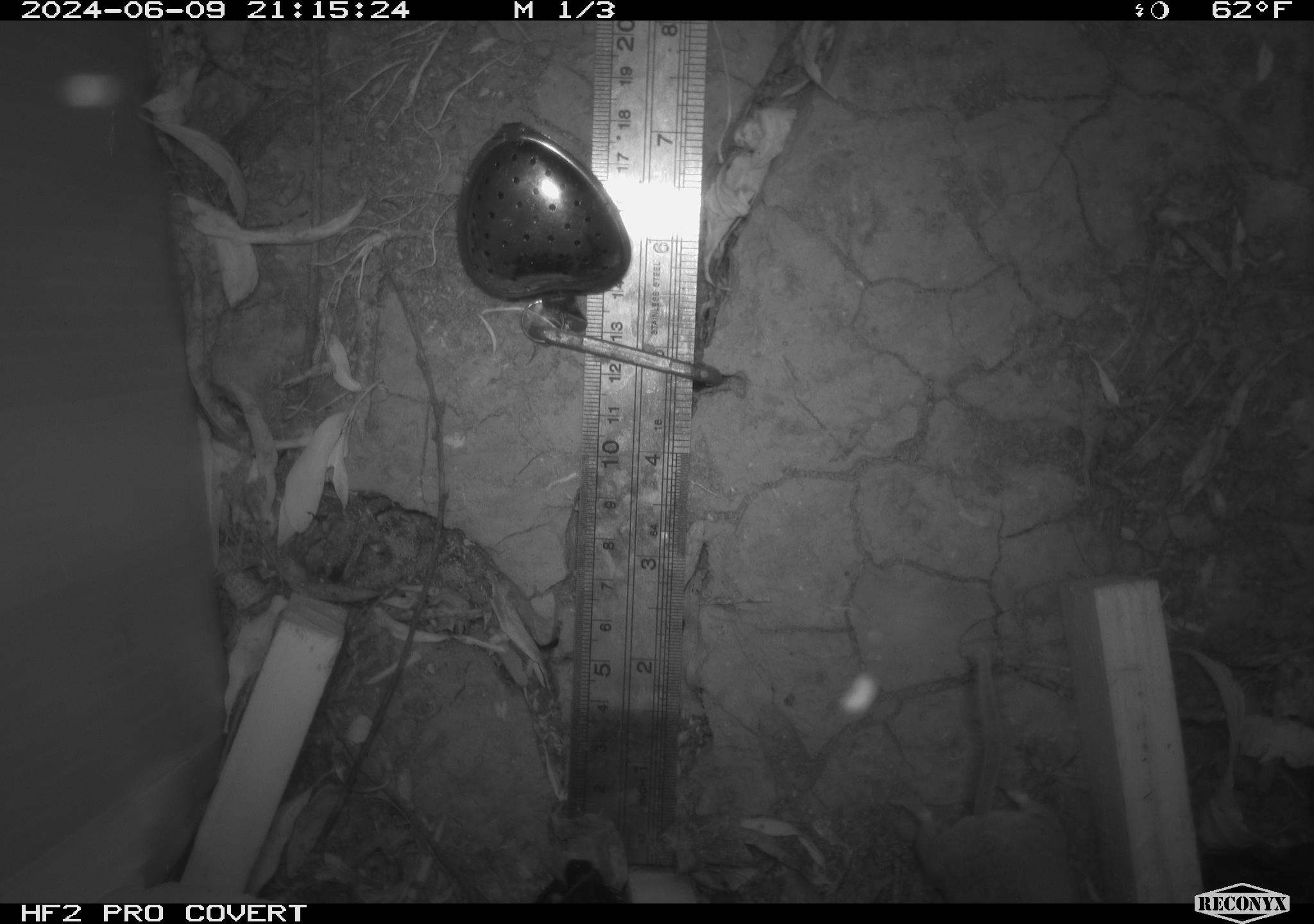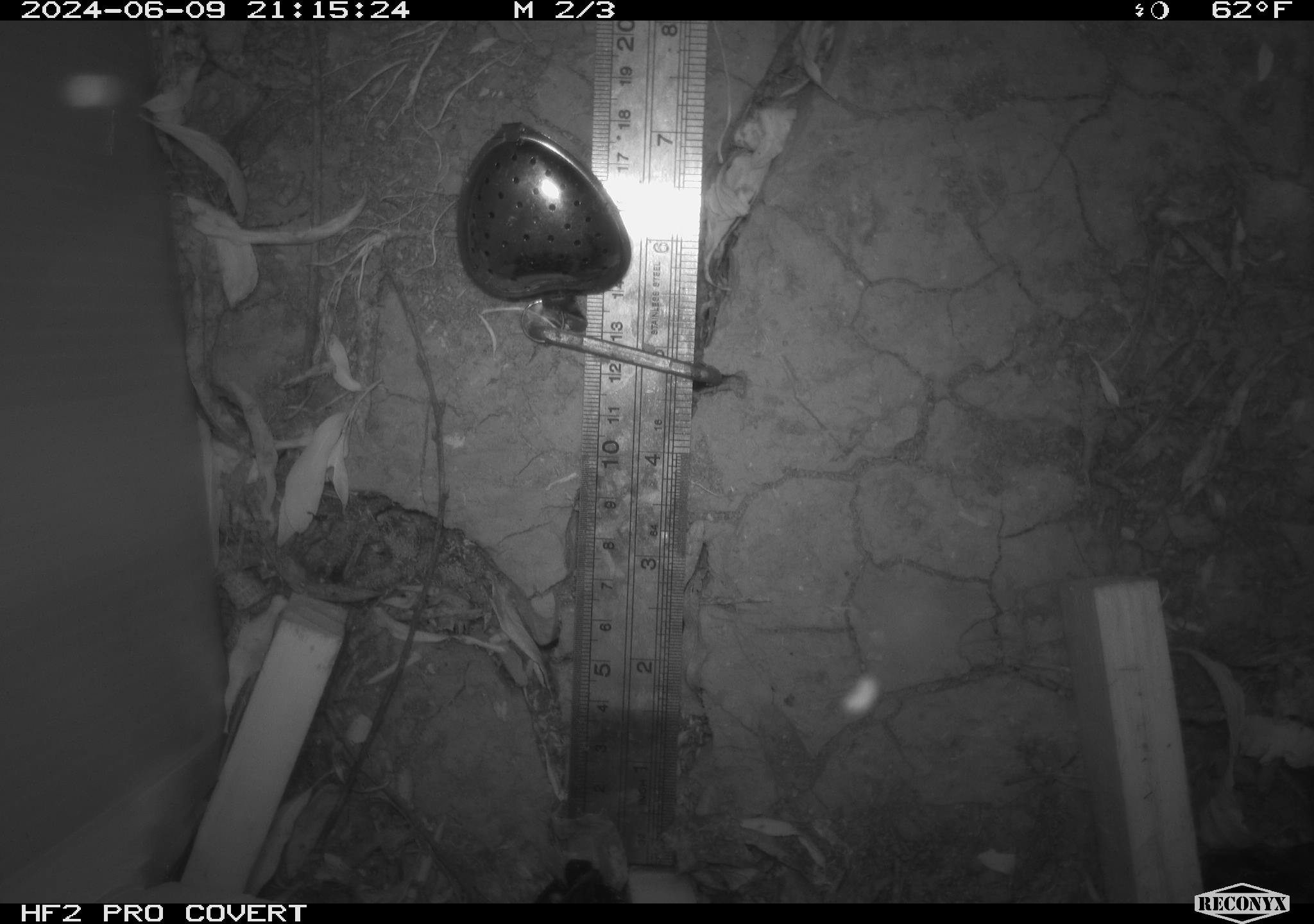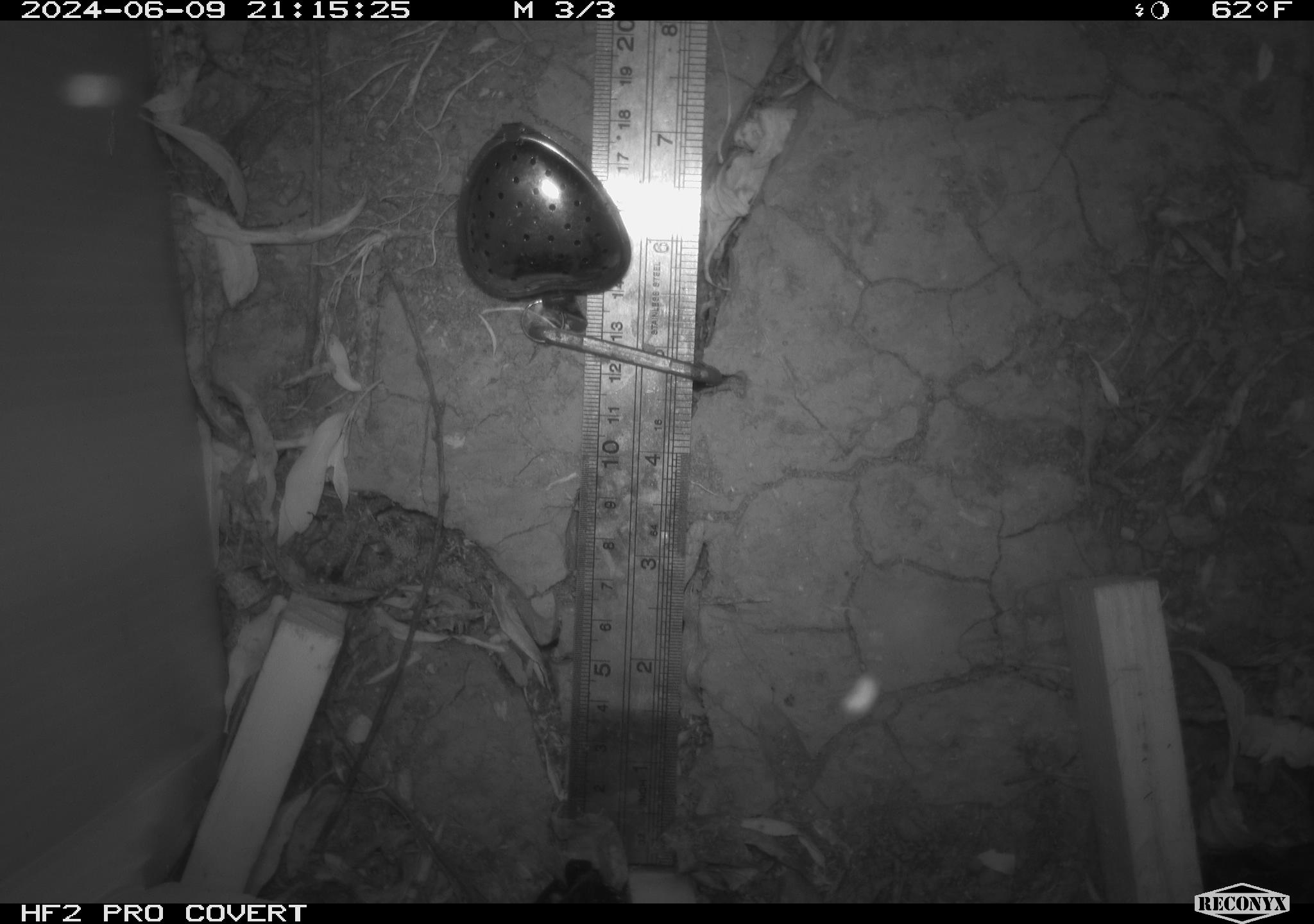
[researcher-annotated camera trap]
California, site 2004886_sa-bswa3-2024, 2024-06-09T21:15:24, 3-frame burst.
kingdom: Animalia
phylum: Chordata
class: Mammalia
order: Rodentia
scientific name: Rodentia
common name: mouse species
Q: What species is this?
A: Mouse species (Rodentia).